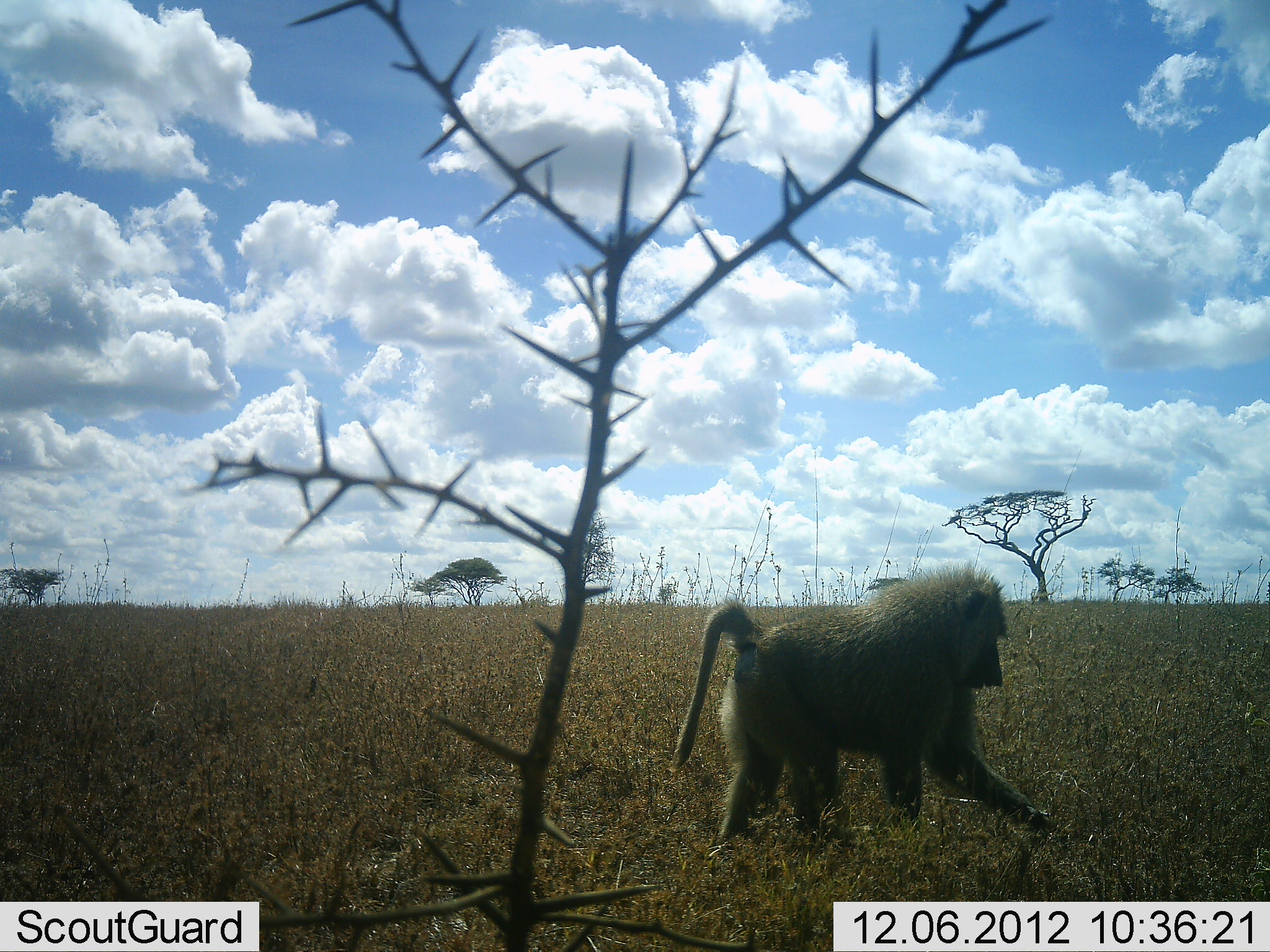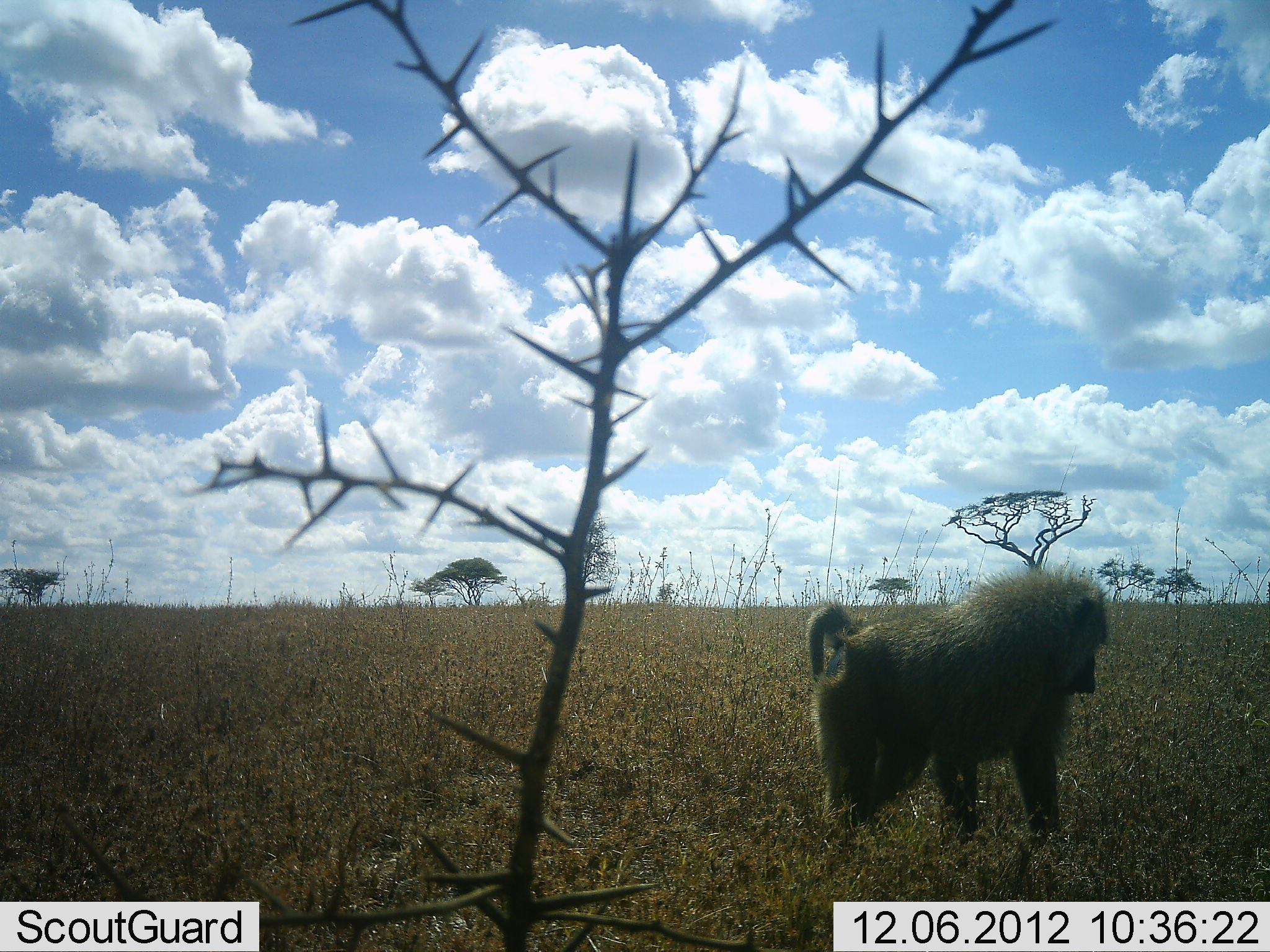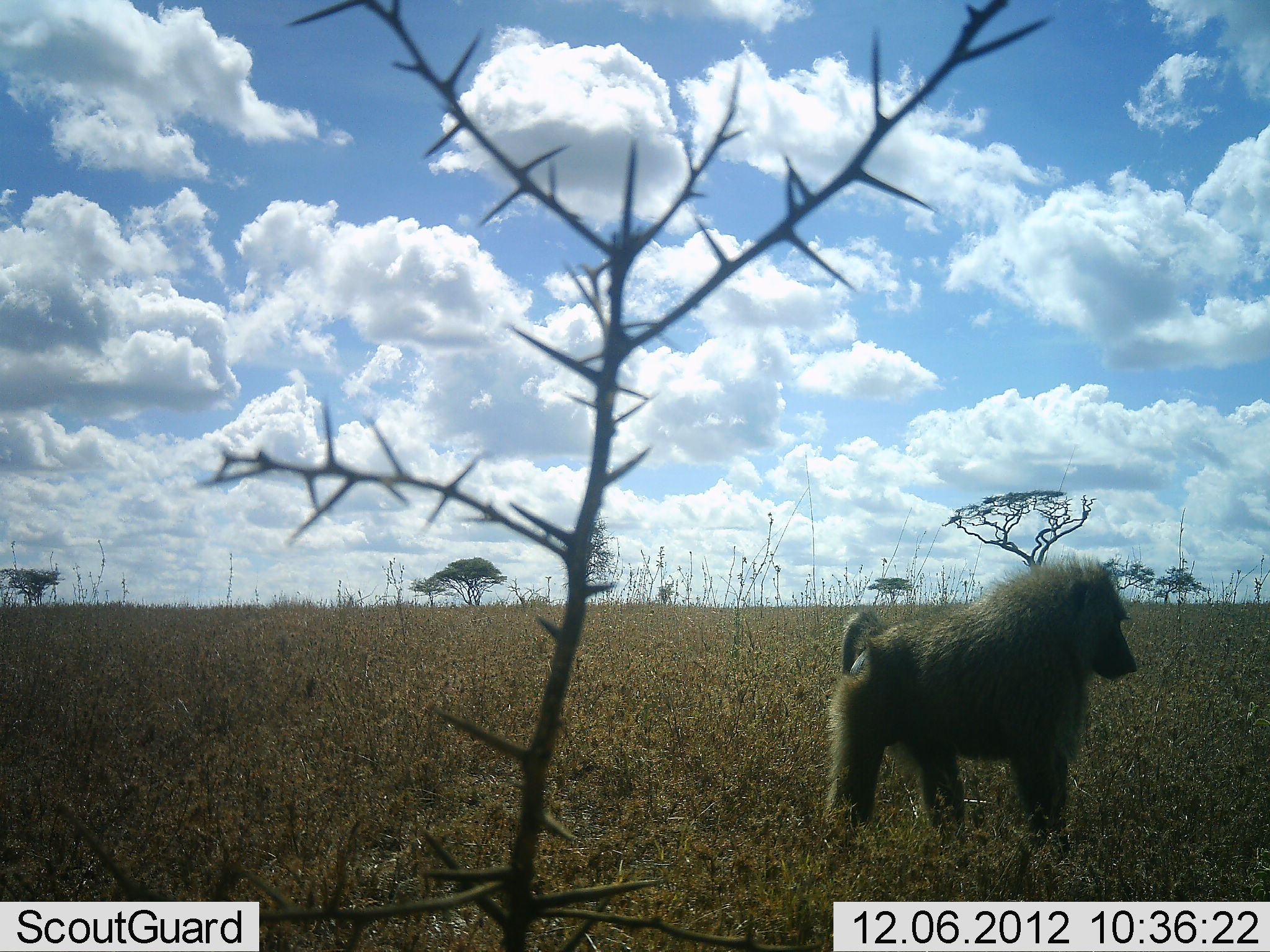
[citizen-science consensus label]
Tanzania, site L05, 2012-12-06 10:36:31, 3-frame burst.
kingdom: Animalia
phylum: Chordata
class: Mammalia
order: Primates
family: Cercopithecidae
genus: Papio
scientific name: Papio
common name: baboon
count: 1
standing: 10%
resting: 0%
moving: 100%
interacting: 0%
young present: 0%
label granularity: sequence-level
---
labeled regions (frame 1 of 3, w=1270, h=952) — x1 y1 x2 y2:
animal: 672 559 1062 857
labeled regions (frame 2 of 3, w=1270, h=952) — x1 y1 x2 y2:
animal: 804 562 1114 853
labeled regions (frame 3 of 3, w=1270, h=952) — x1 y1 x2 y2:
animal: 824 558 1144 862